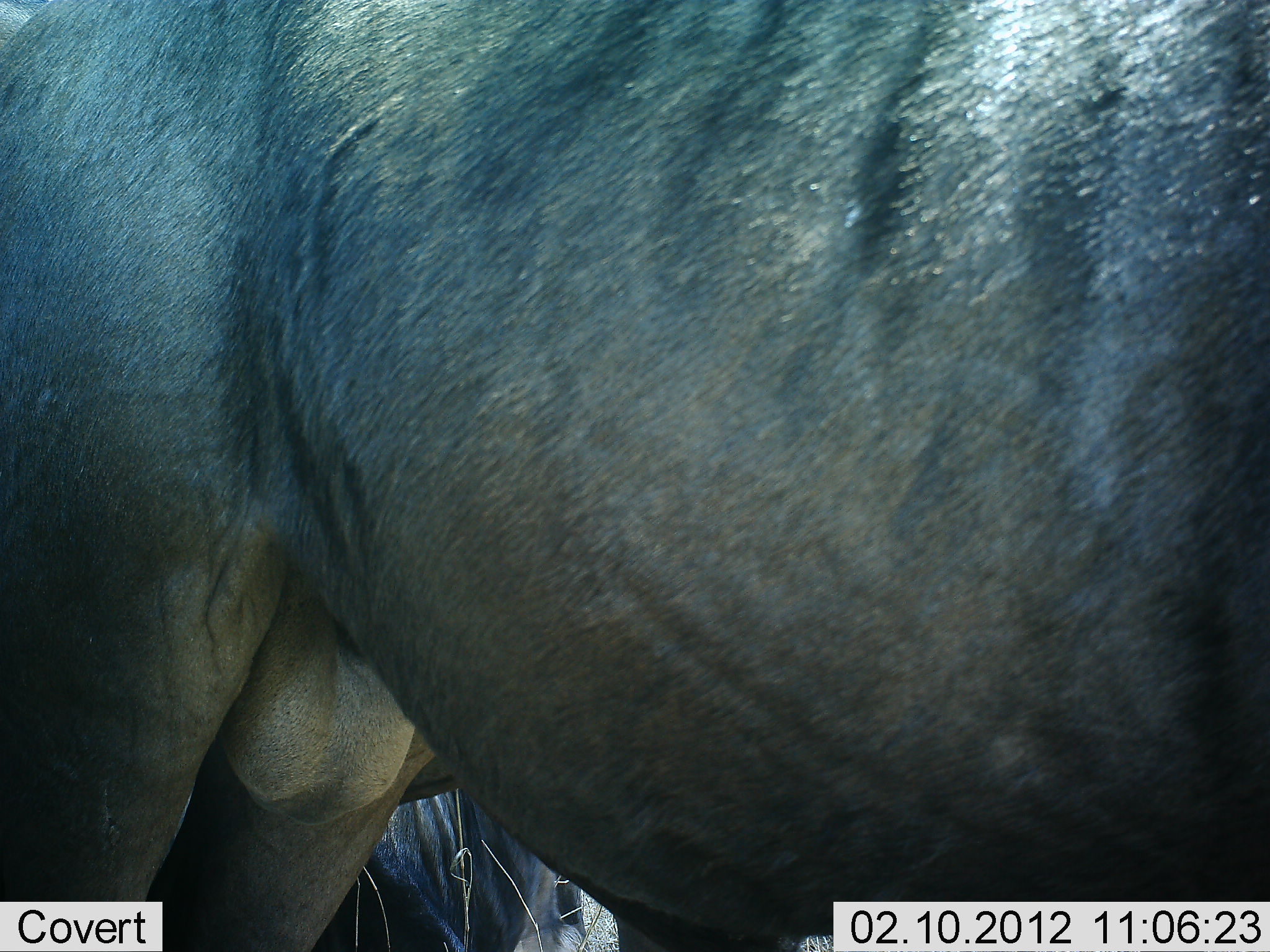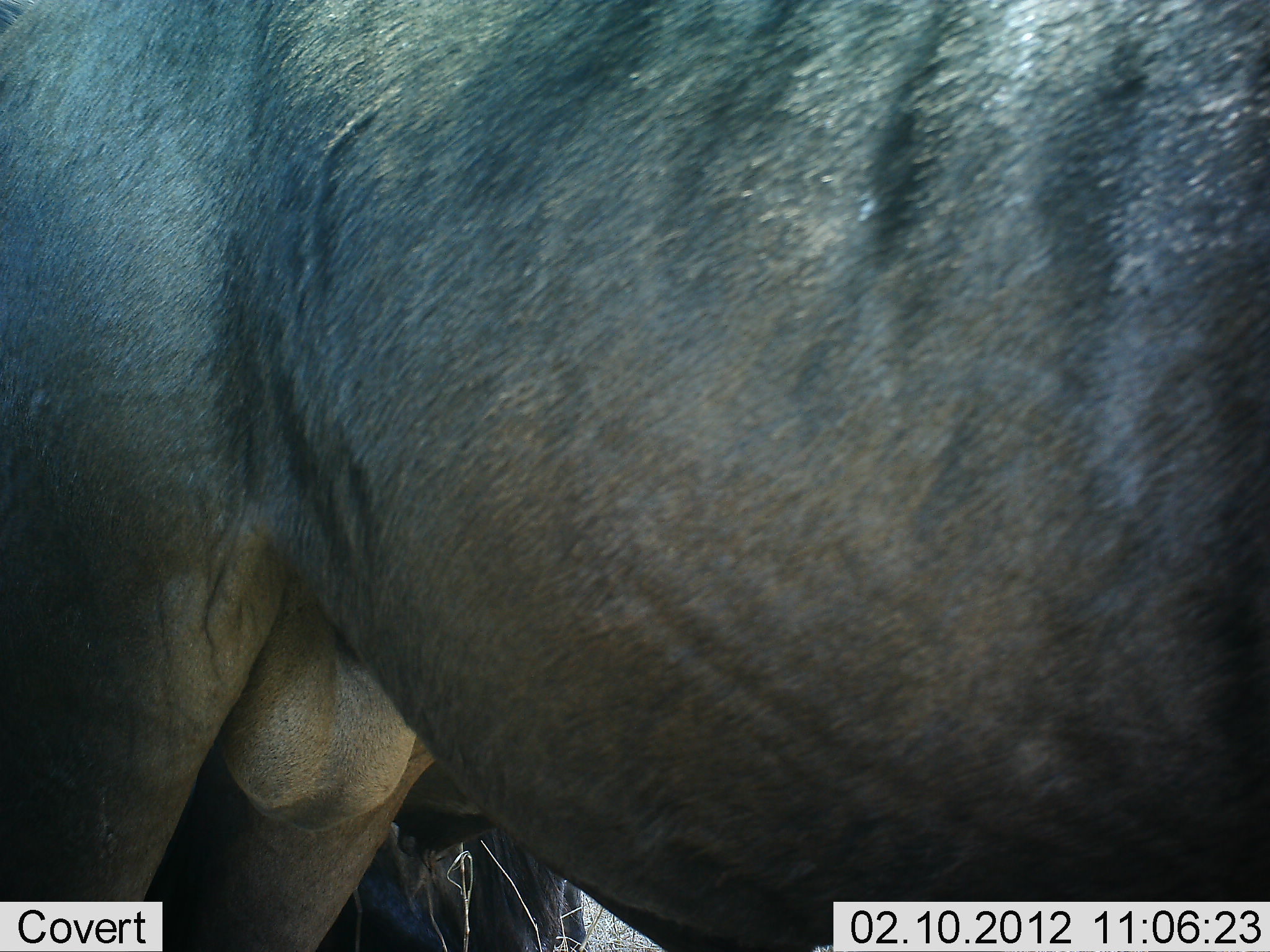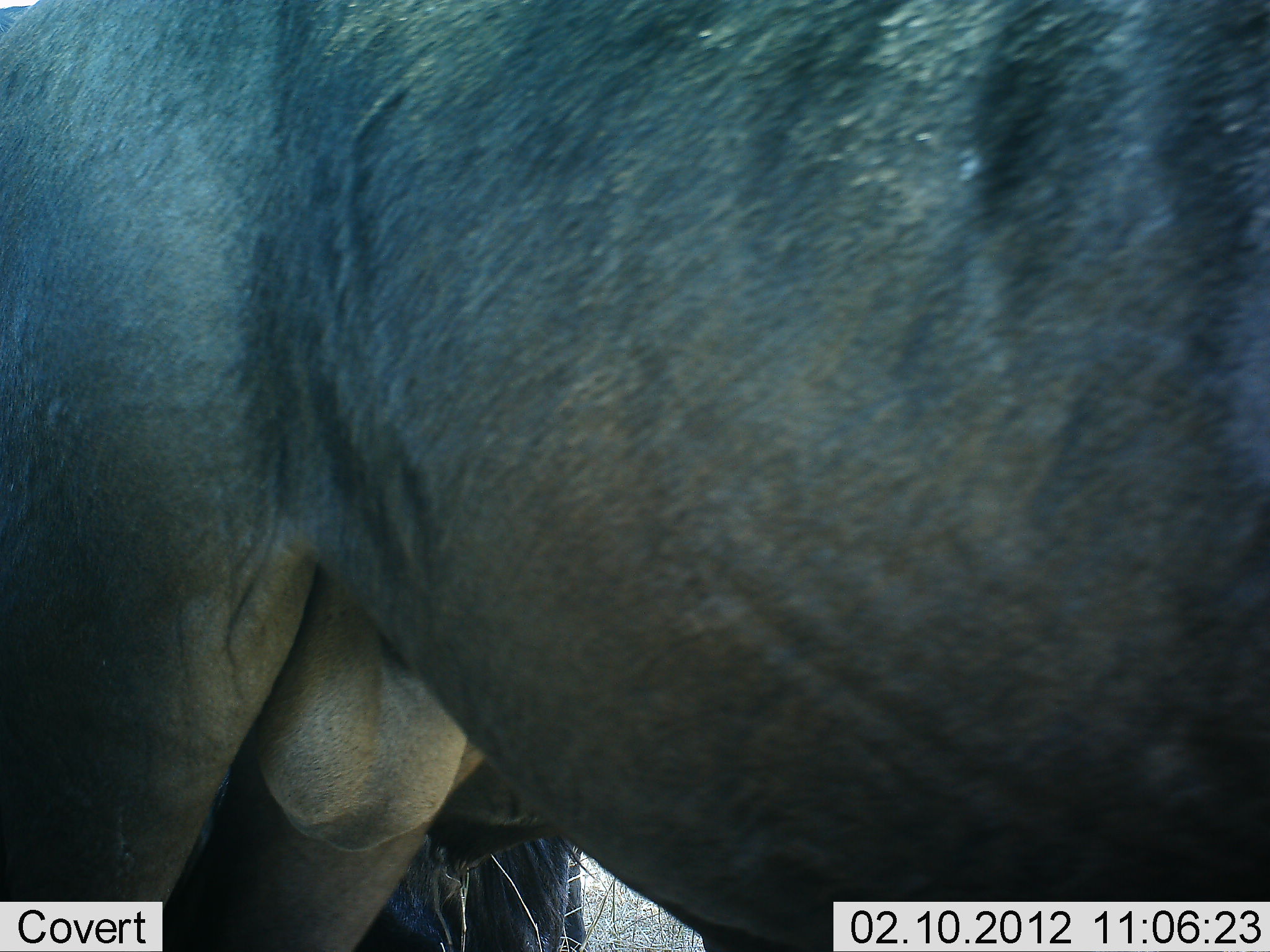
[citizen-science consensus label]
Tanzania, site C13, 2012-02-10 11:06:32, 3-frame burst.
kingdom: Animalia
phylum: Chordata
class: Mammalia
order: Artiodactyla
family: Bovidae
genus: Connochaetes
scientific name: Connochaetes taurinus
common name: blue wildebeest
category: wildebeest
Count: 2.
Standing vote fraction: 96%.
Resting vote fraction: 27%.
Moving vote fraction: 4%.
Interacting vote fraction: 0%.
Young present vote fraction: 0%.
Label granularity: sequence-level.